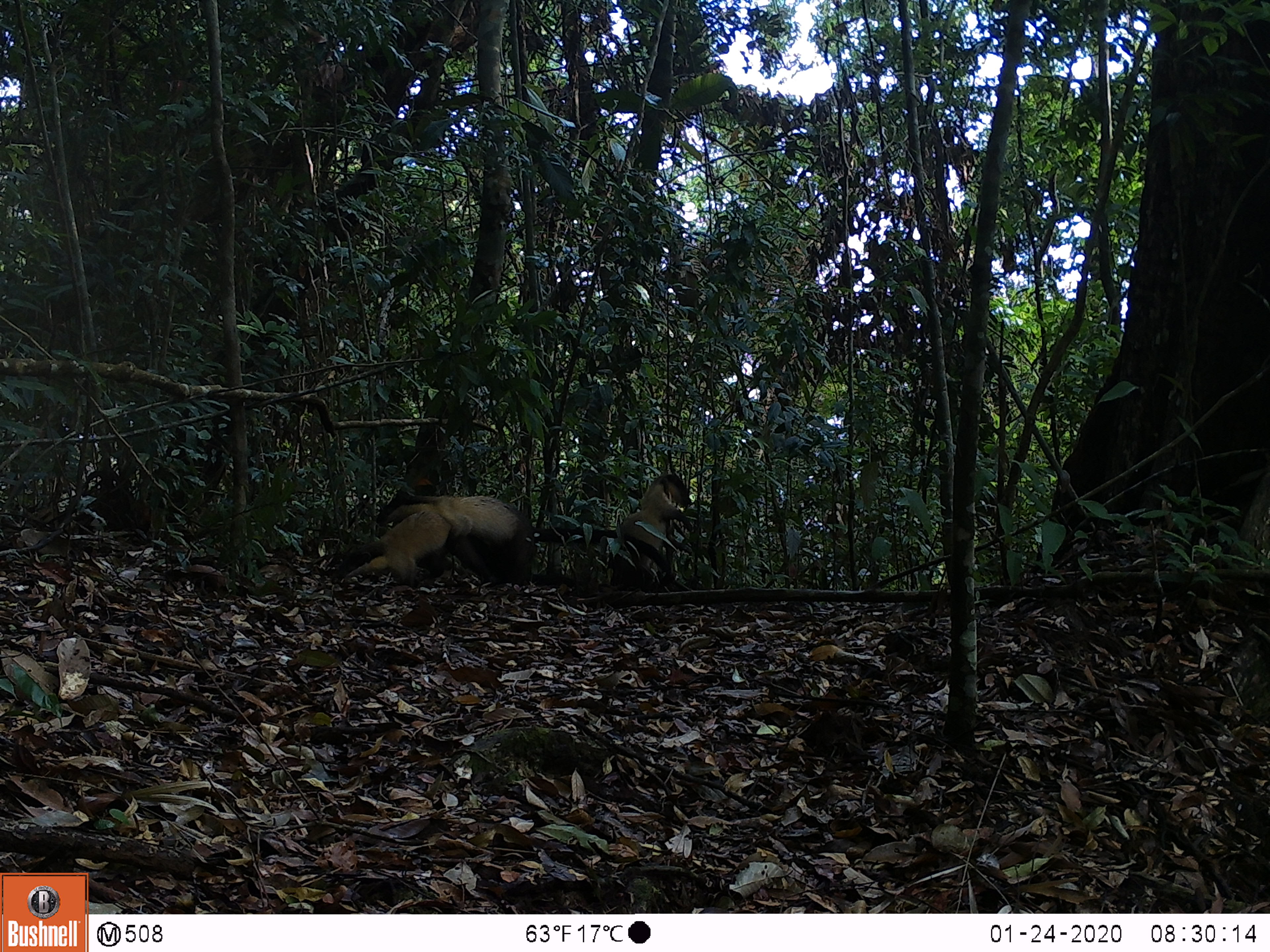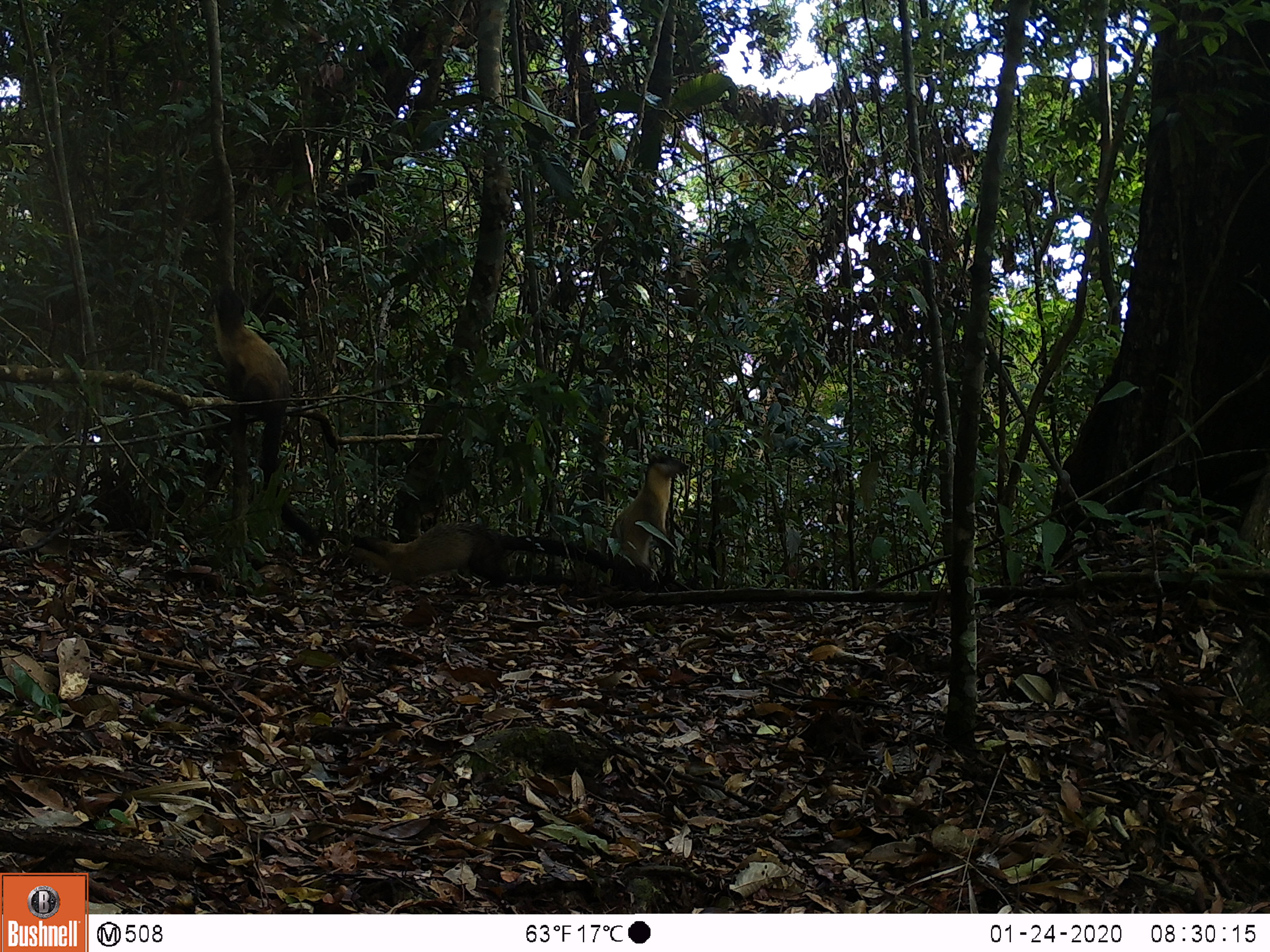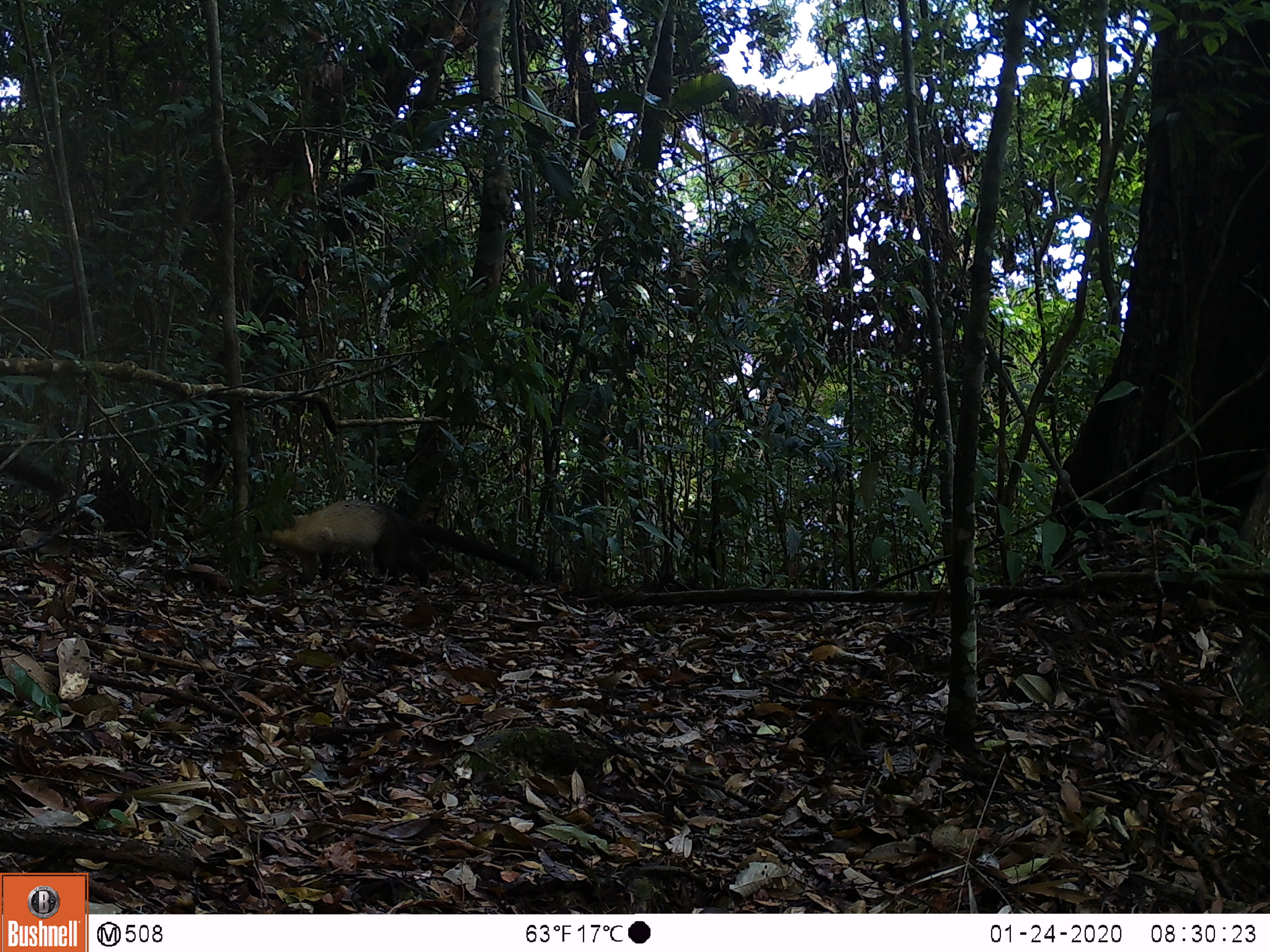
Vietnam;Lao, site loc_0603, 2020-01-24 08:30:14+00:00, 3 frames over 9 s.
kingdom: Animalia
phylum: Chordata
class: Mammalia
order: Carnivora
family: Mustelidae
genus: Martes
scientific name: Martes flavigula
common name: yellow-throated marten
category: yellow throated marten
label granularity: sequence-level